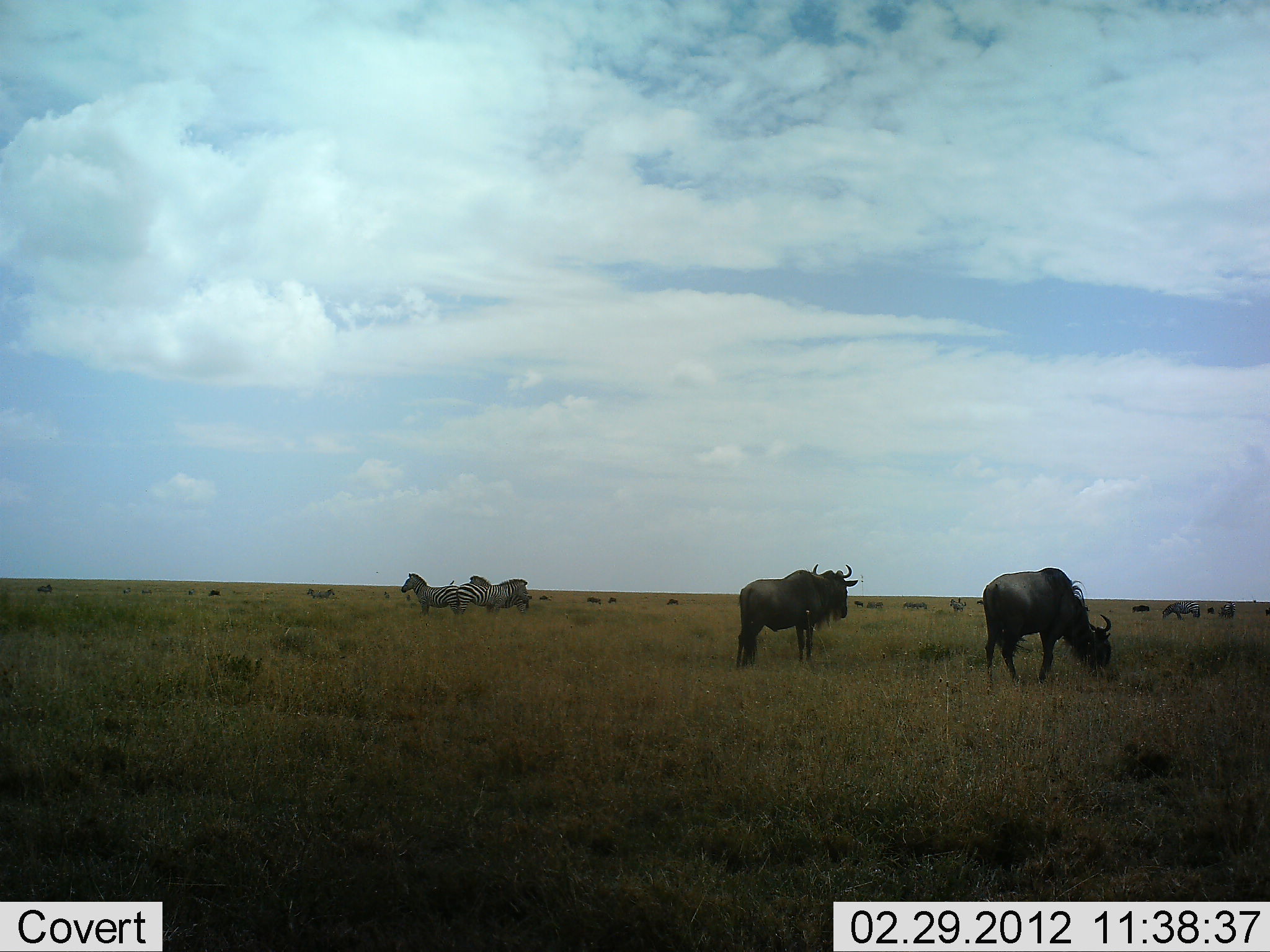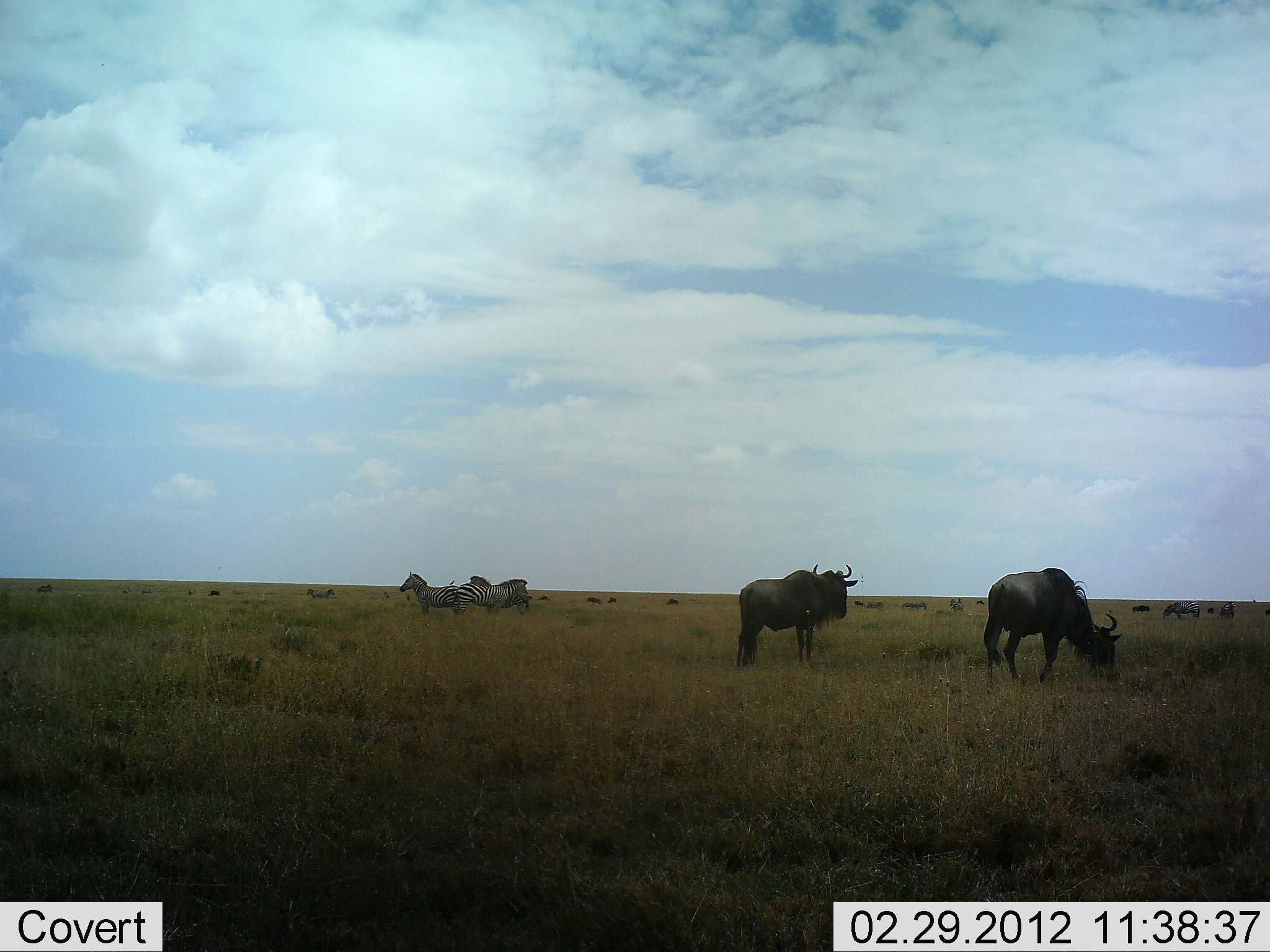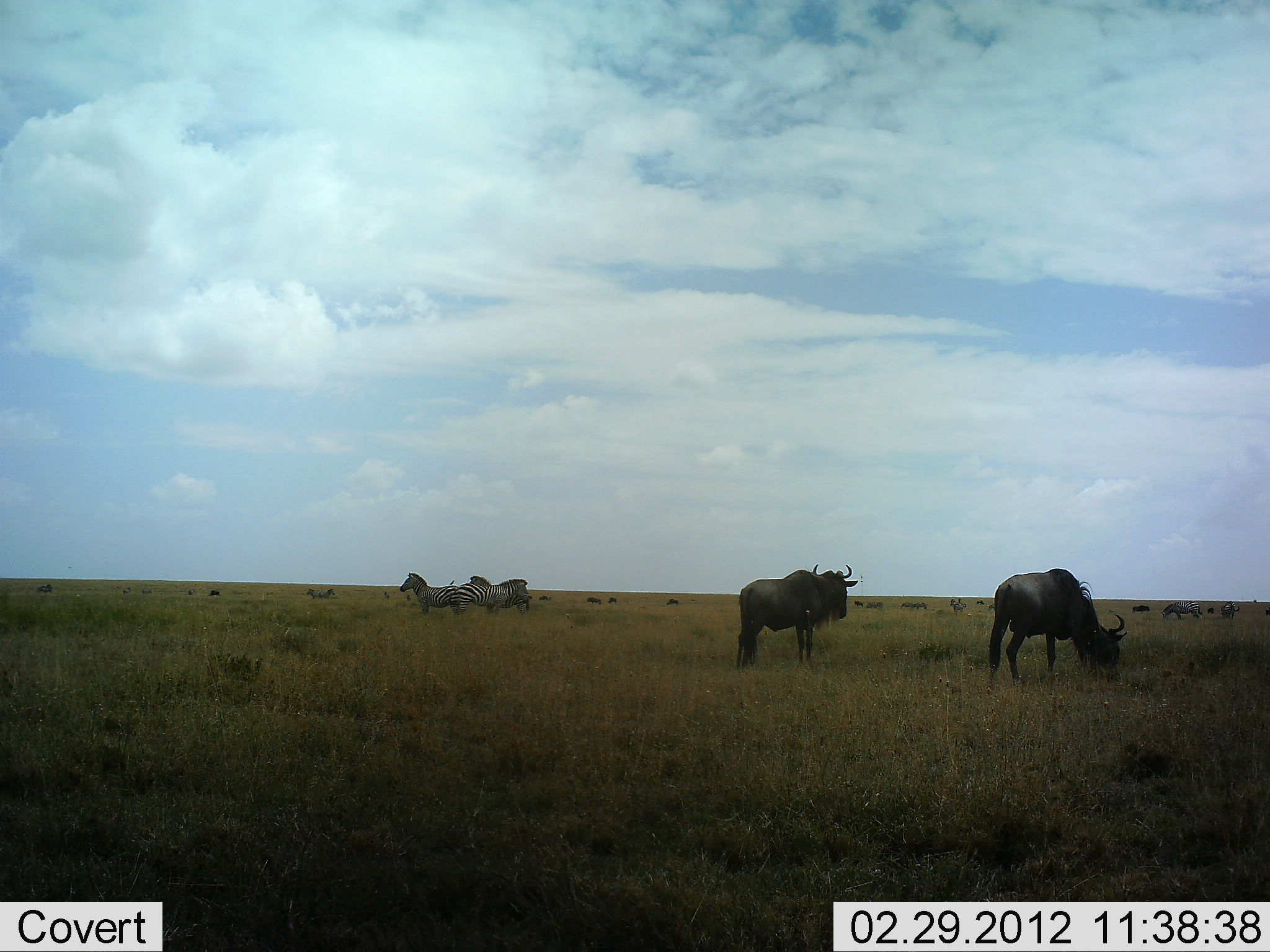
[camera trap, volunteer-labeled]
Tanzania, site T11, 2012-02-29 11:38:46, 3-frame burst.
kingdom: Animalia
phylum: Chordata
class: Mammalia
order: Artiodactyla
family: Bovidae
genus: Connochaetes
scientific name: Connochaetes taurinus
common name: blue wildebeest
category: wildebeest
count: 3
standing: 71%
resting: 0%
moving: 5%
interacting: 0%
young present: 0%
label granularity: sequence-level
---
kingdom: Animalia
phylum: Chordata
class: Mammalia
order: Perissodactyla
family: Equidae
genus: Equus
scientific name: Equus quagga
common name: plains zebra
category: zebra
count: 3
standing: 100%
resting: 0%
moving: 0%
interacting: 0%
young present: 0%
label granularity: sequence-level